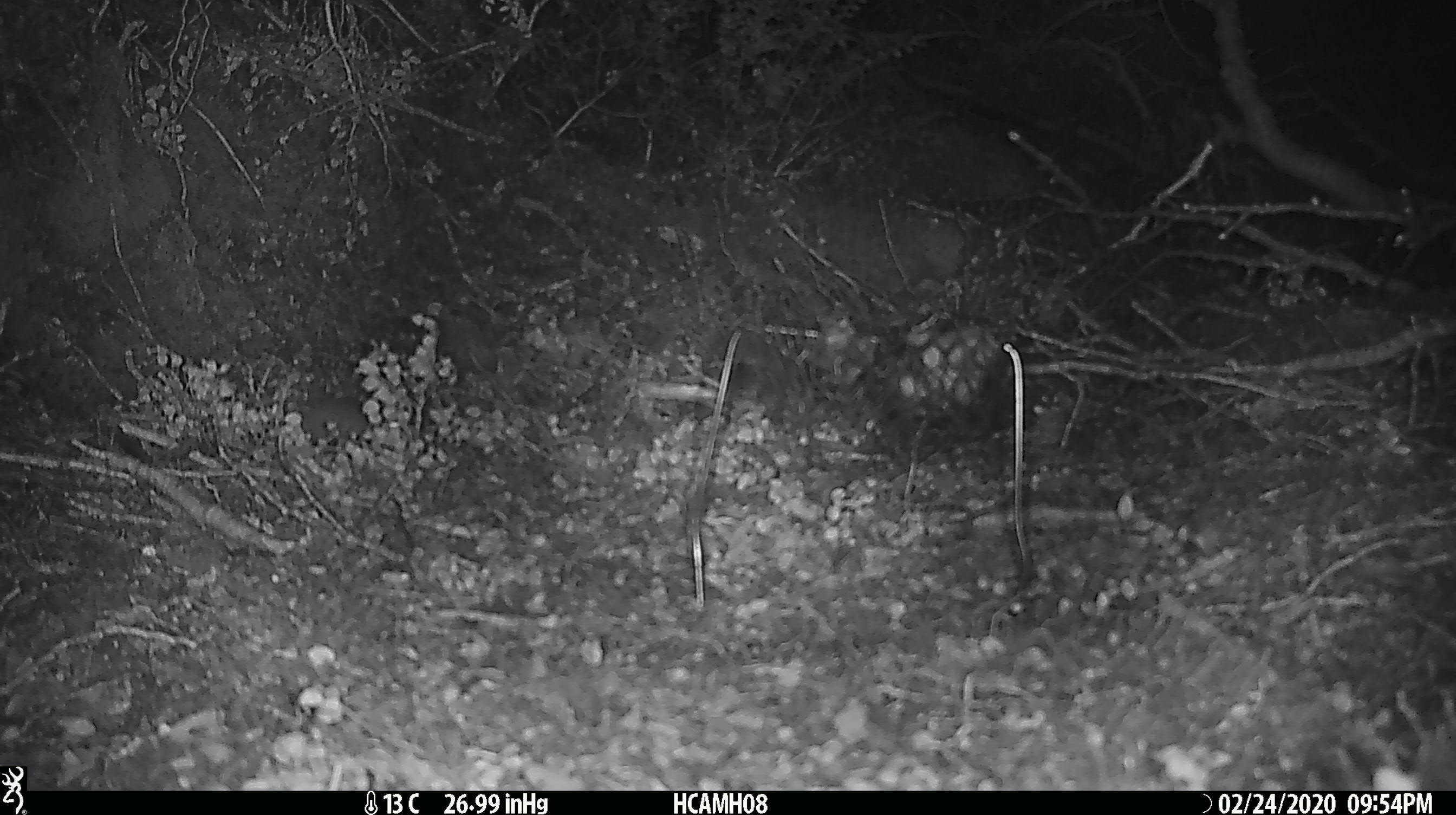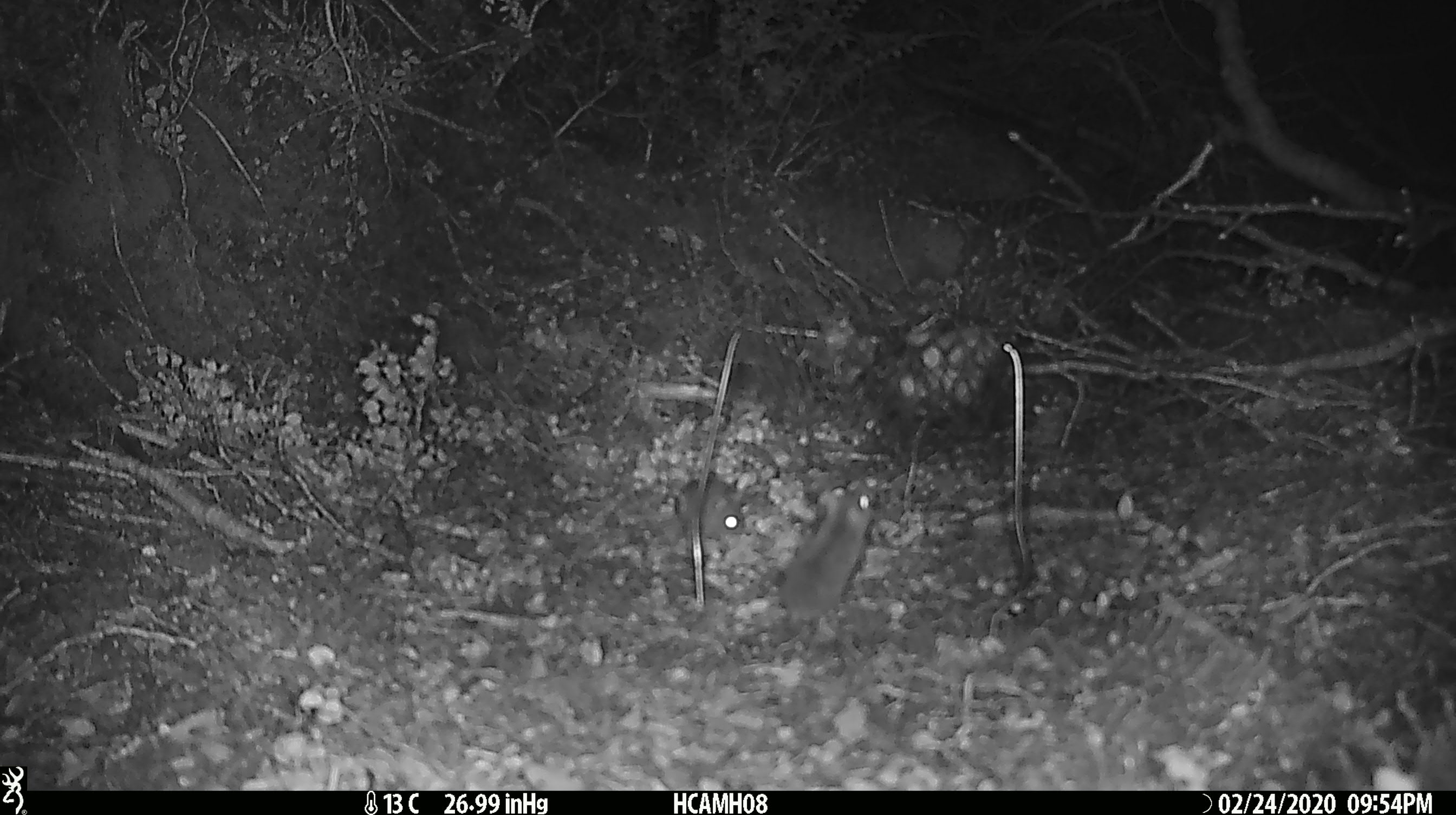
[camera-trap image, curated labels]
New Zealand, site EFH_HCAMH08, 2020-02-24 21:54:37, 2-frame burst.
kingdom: Animalia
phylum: Chordata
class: Mammalia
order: Rodentia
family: Muridae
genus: Mus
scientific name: Mus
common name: mouse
Mouse (Mus).